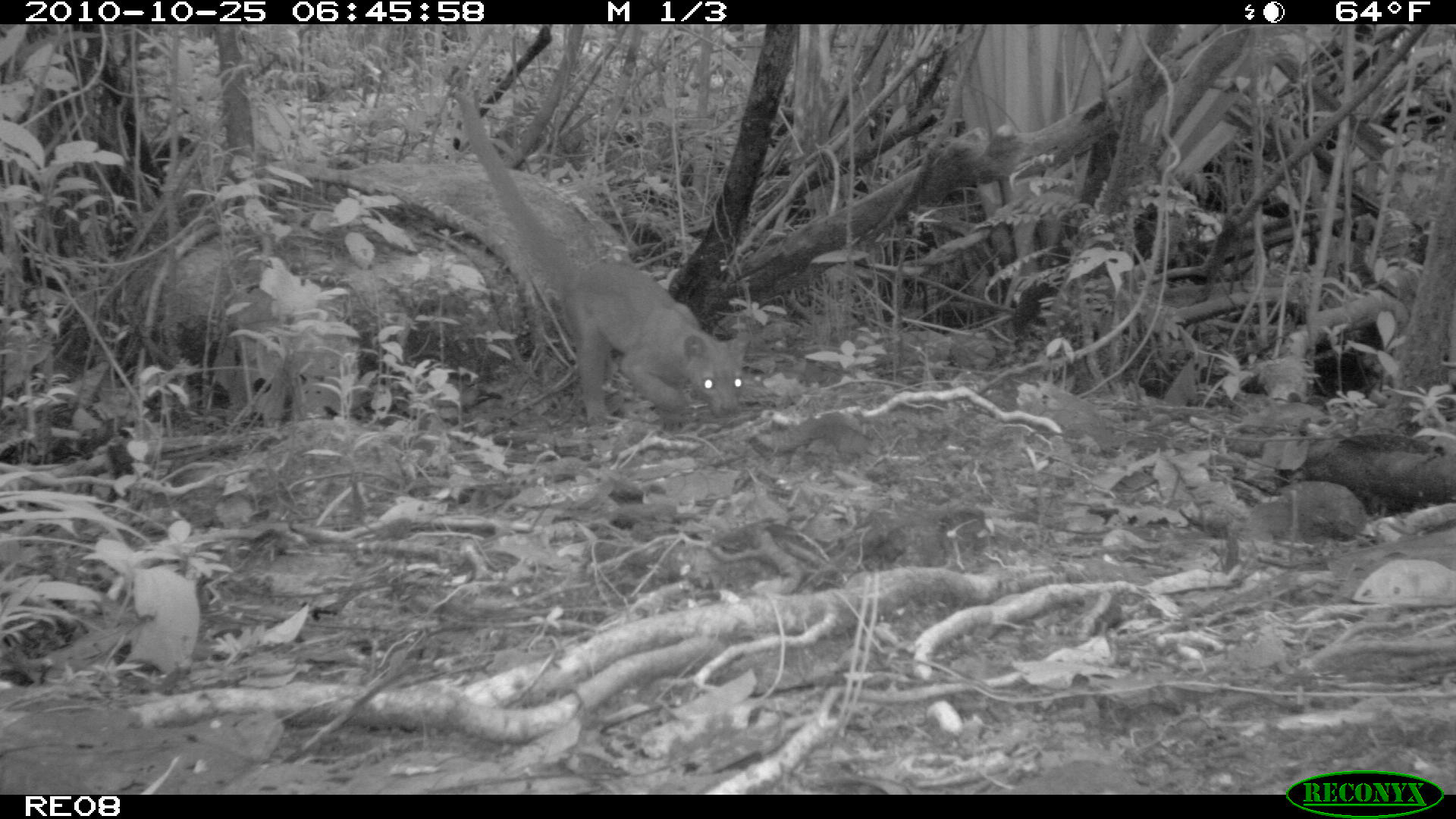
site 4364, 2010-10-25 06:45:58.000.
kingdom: Animalia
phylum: Chordata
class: Mammalia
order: Carnivora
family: Eupleridae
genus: Cryptoprocta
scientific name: Cryptoprocta ferox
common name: fossa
Cryptoprocta ferox (fossa), count 1.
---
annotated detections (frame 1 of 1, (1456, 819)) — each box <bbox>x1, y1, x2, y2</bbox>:
cryptoprocta ferox: <bbox>449, 84, 753, 433</bbox>